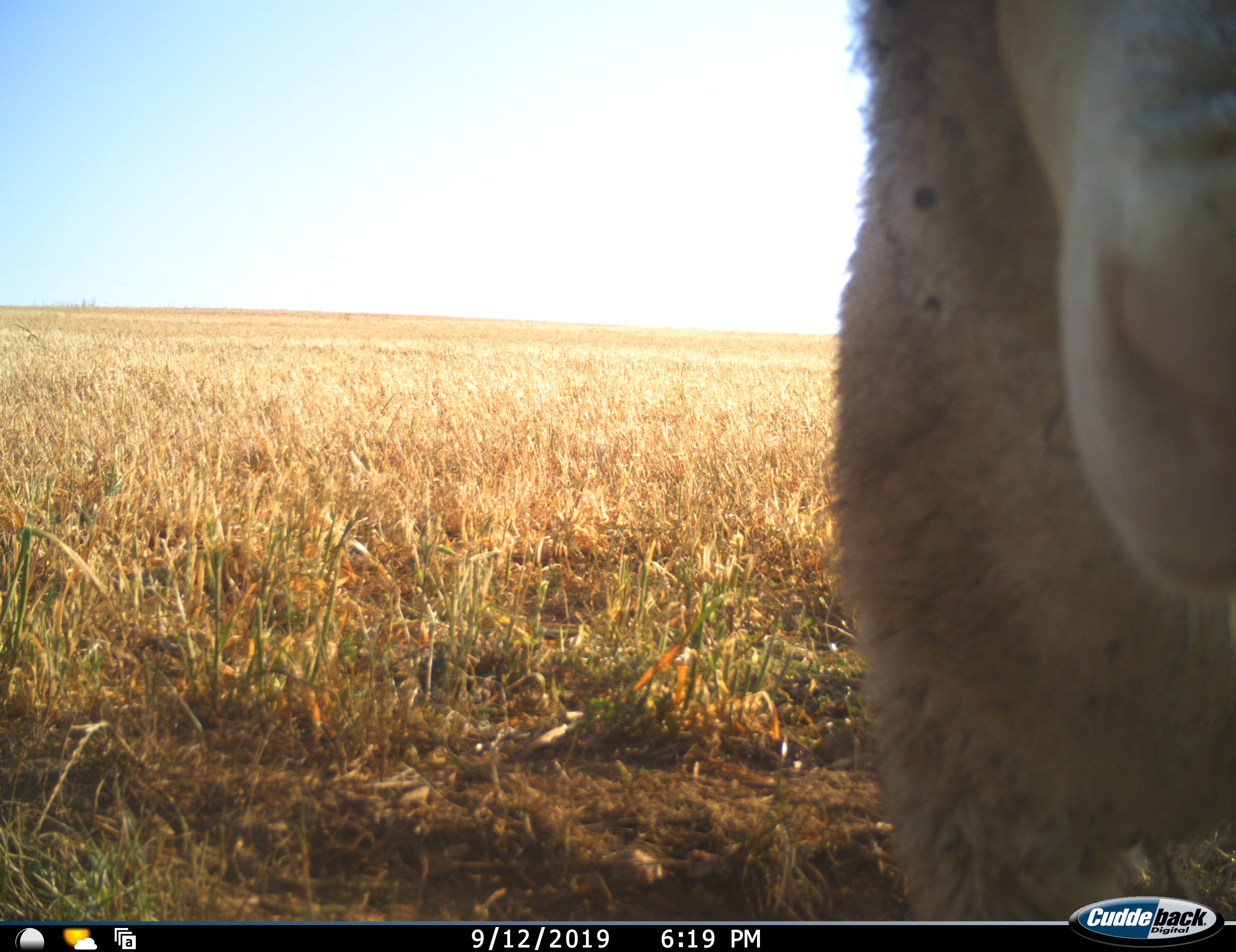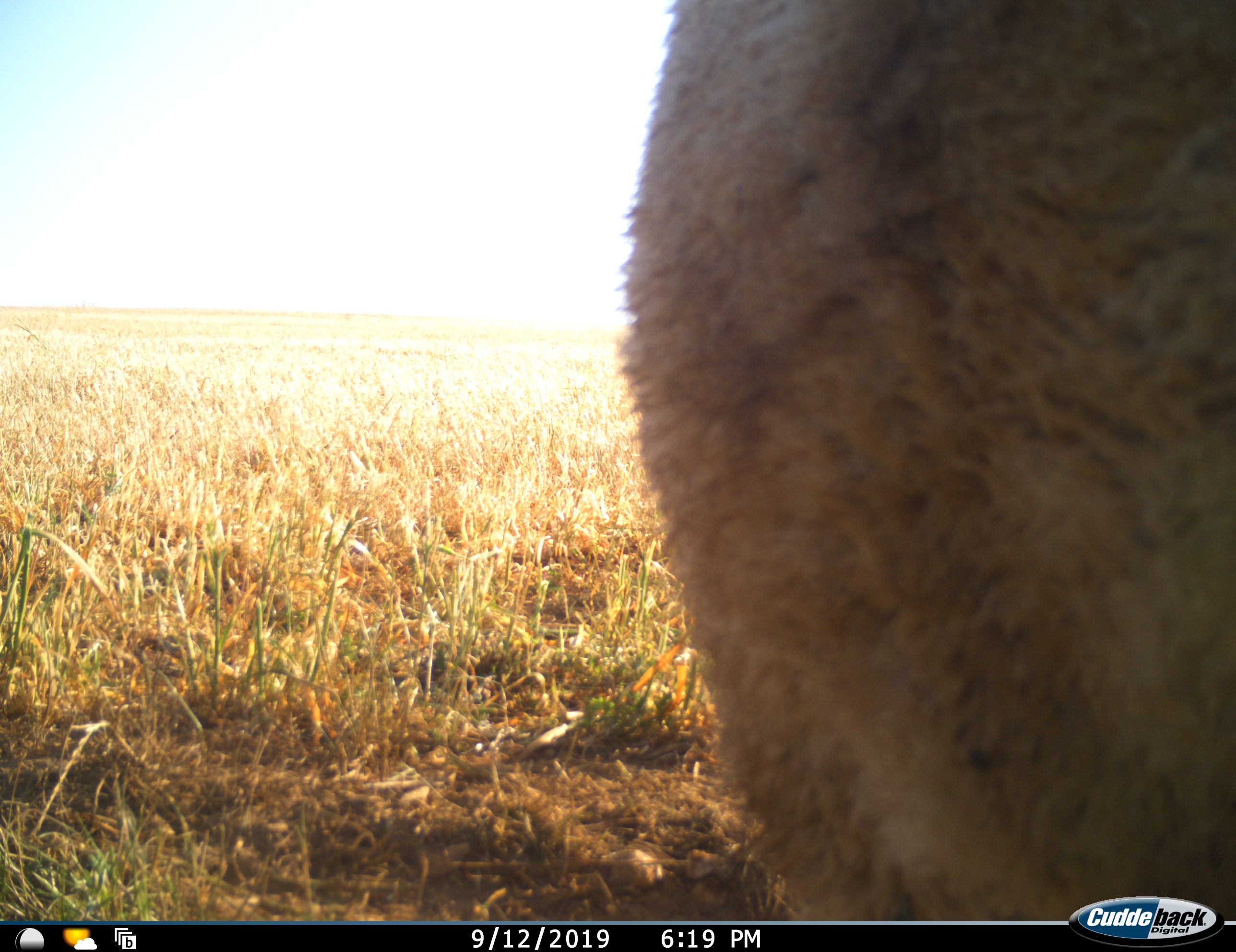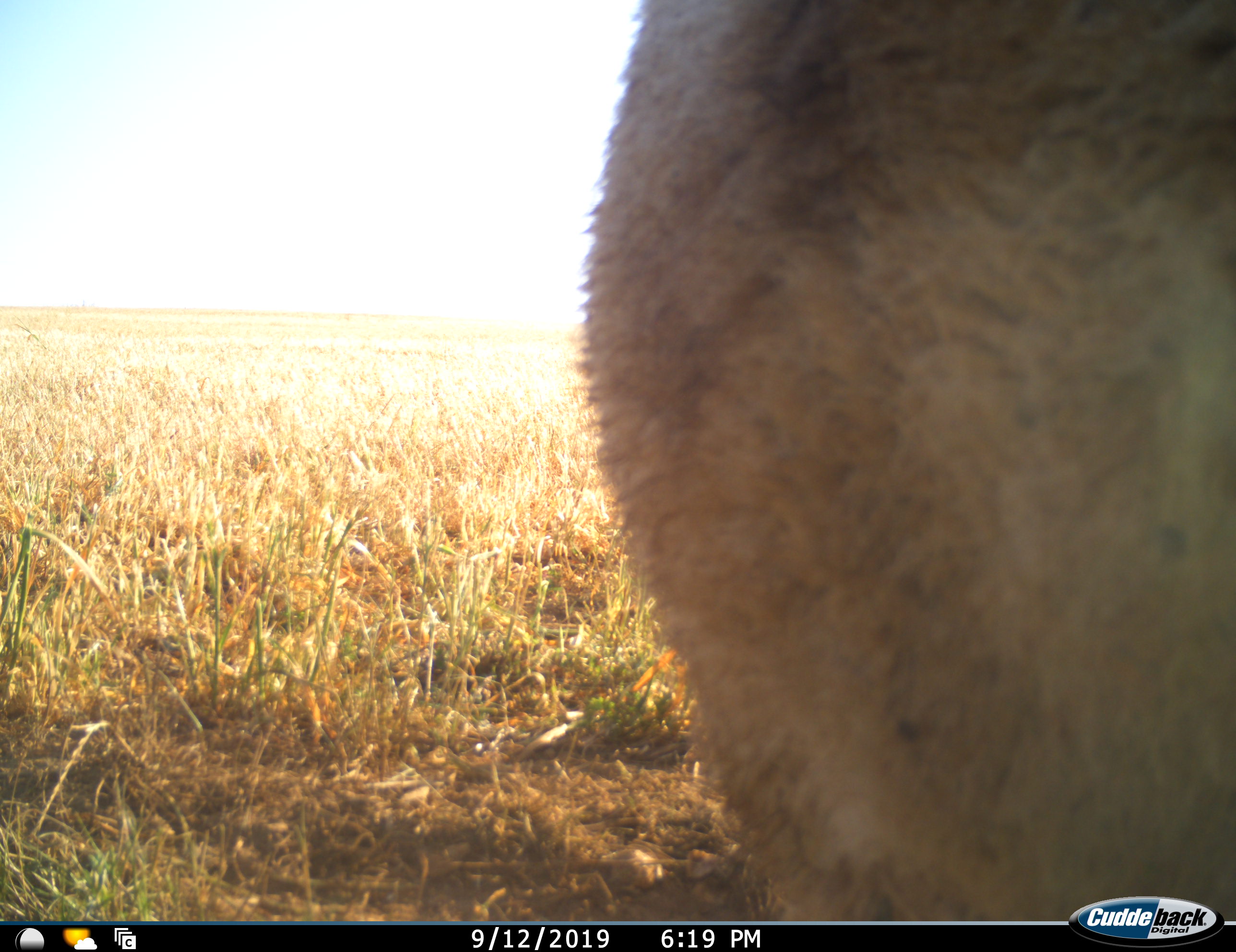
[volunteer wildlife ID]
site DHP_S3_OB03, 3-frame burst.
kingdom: Animalia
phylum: Chordata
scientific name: Vertebrata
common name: domestic animal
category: domesticanimal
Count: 1.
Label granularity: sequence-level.